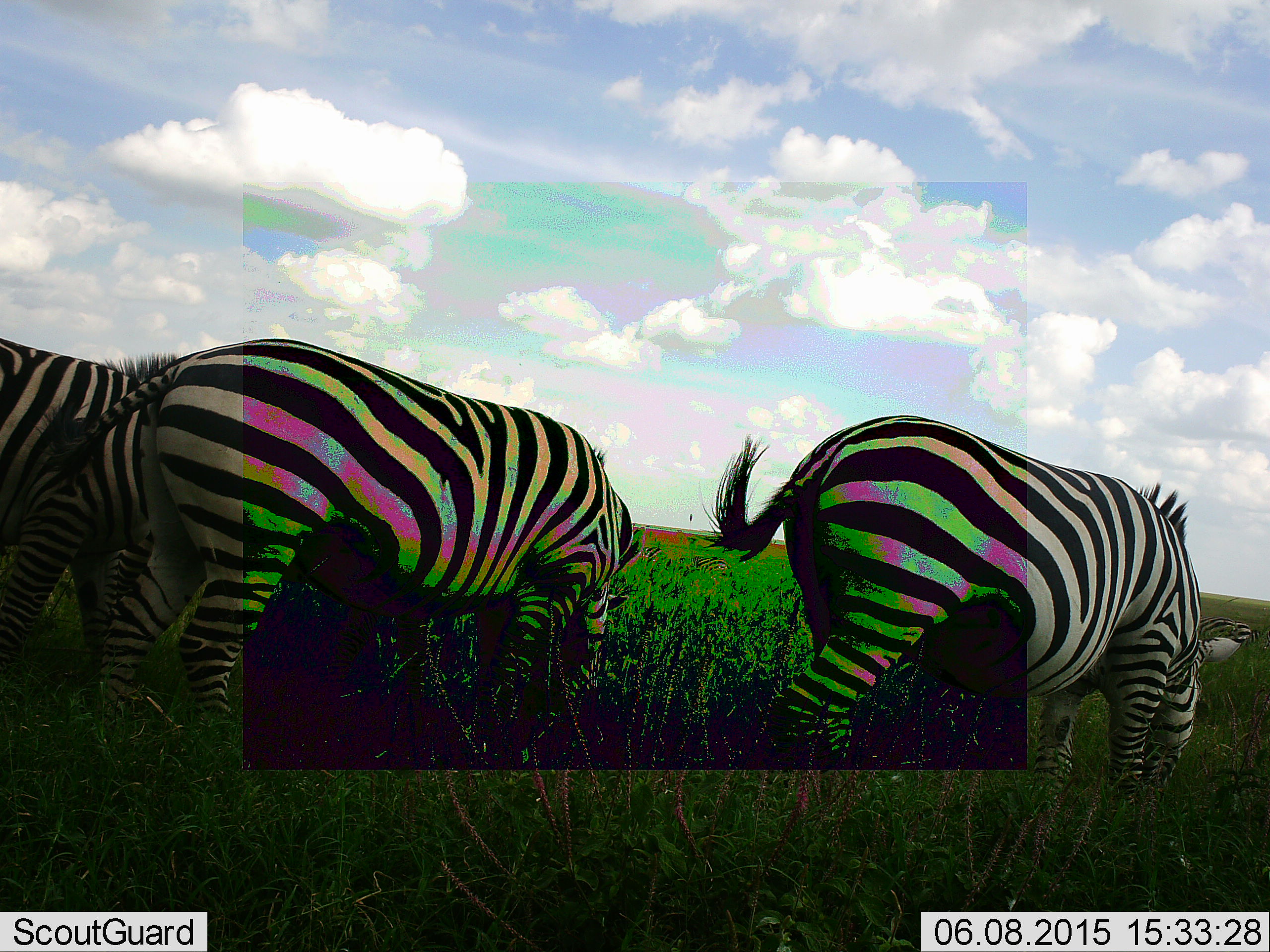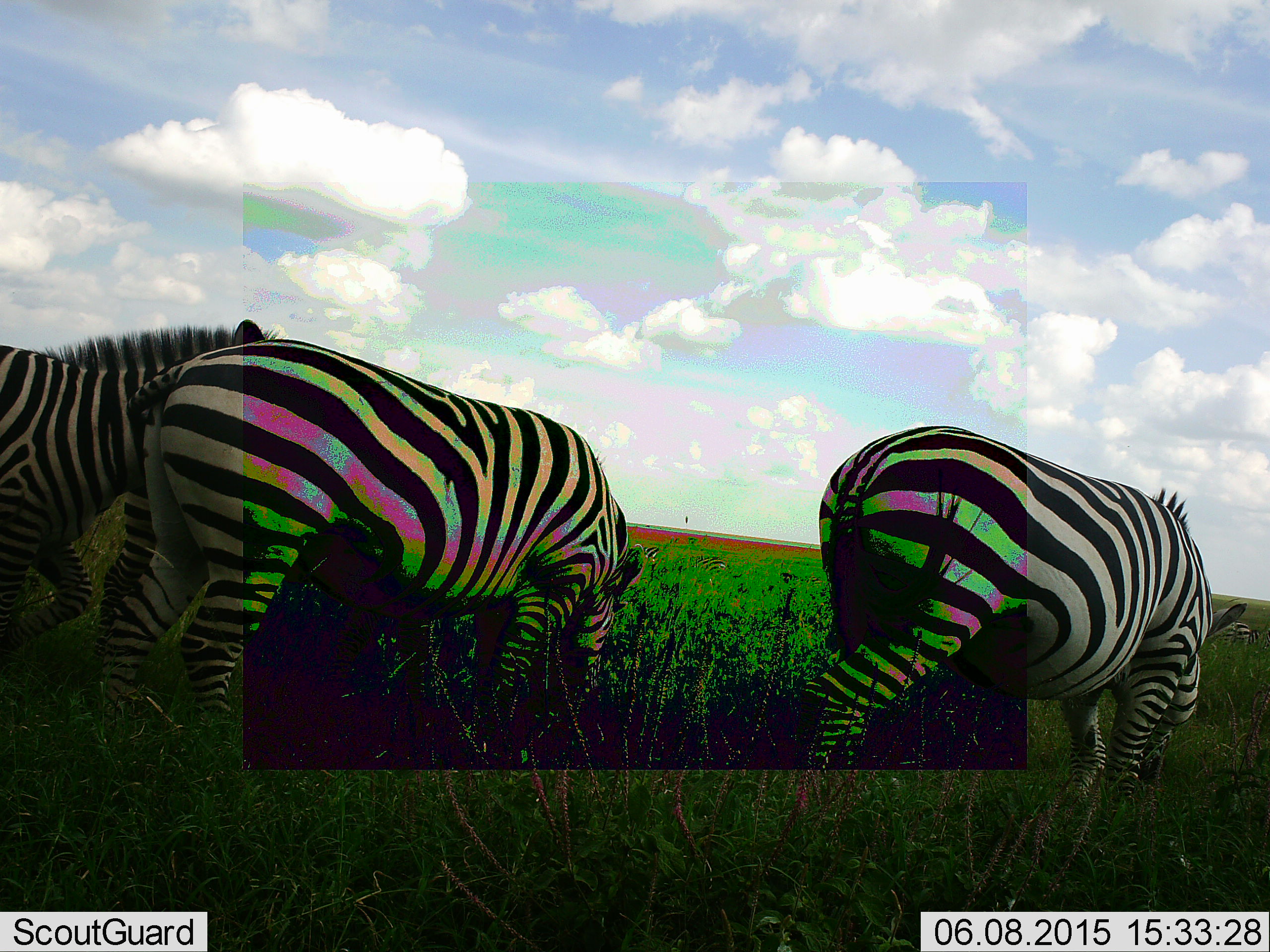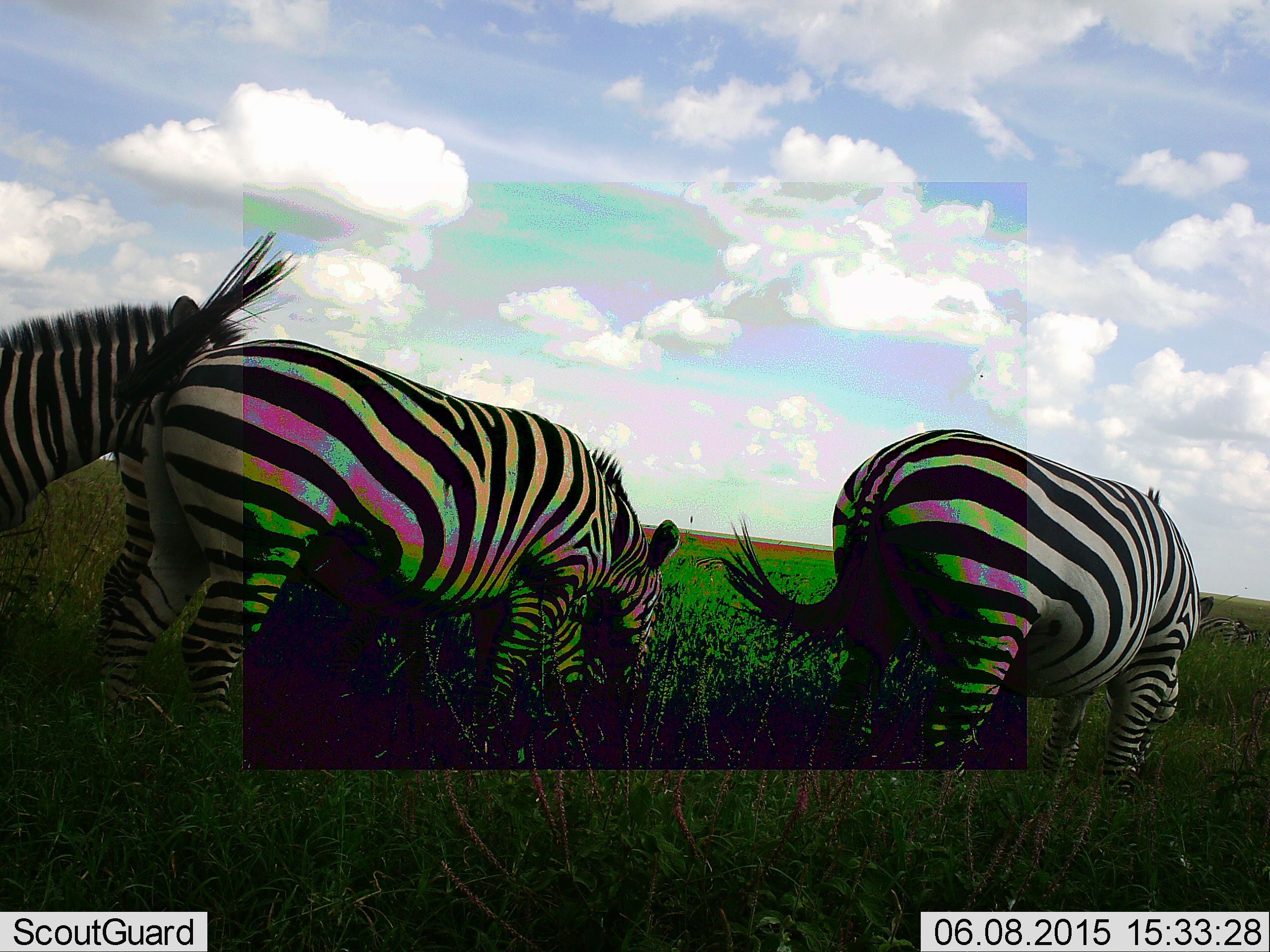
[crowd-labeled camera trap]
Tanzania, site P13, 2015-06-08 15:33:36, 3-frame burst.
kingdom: Animalia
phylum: Chordata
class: Mammalia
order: Perissodactyla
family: Equidae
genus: Equus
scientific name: Equus quagga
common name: plains zebra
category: zebra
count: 3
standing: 30%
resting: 0%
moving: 0%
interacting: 0%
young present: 0%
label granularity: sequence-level